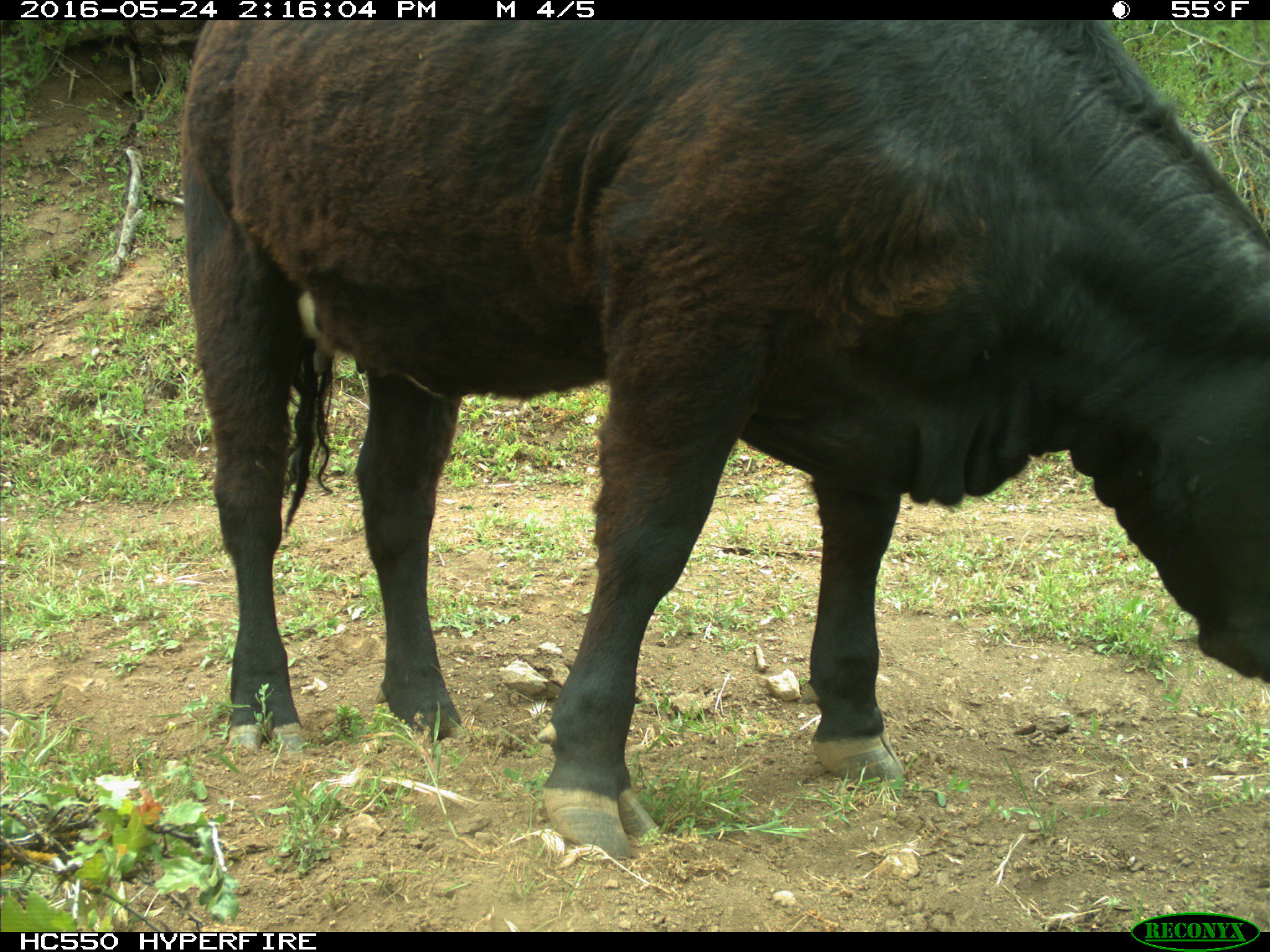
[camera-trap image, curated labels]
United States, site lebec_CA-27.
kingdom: Animalia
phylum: Chordata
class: Mammalia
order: Artiodactyla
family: Bovidae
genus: Bos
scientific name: Bos taurus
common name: domestic cow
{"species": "Bos taurus (domestic cow)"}